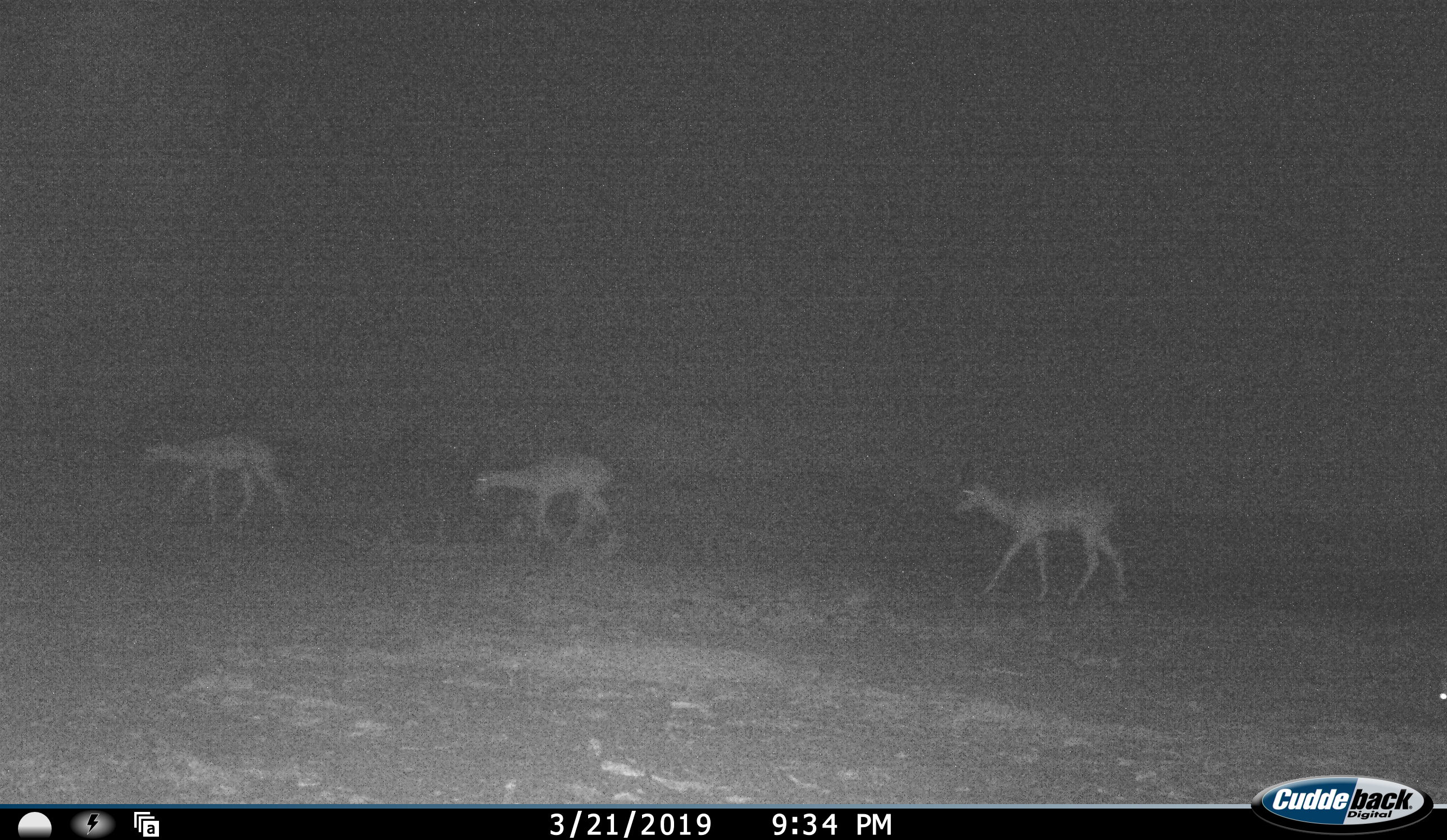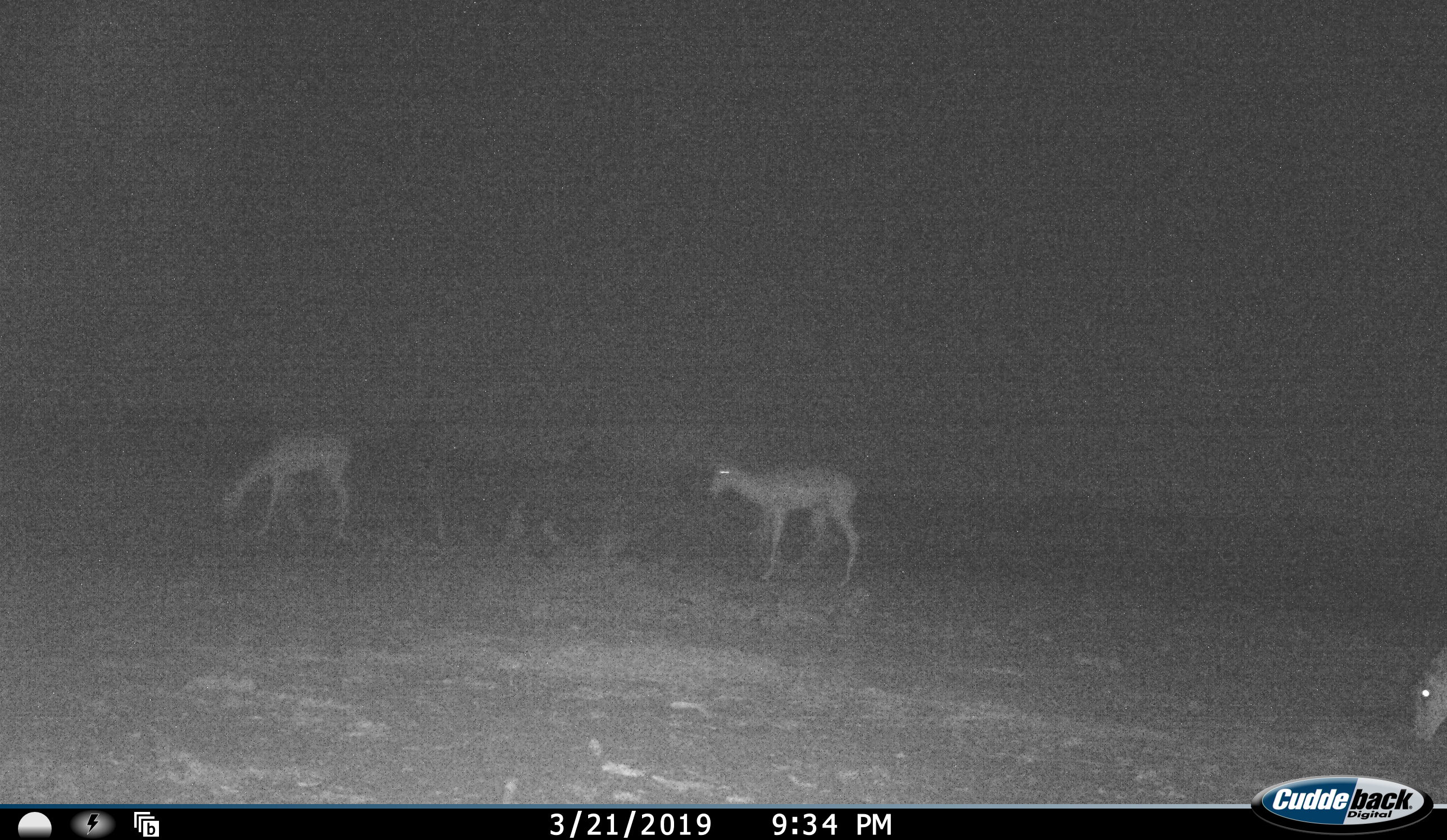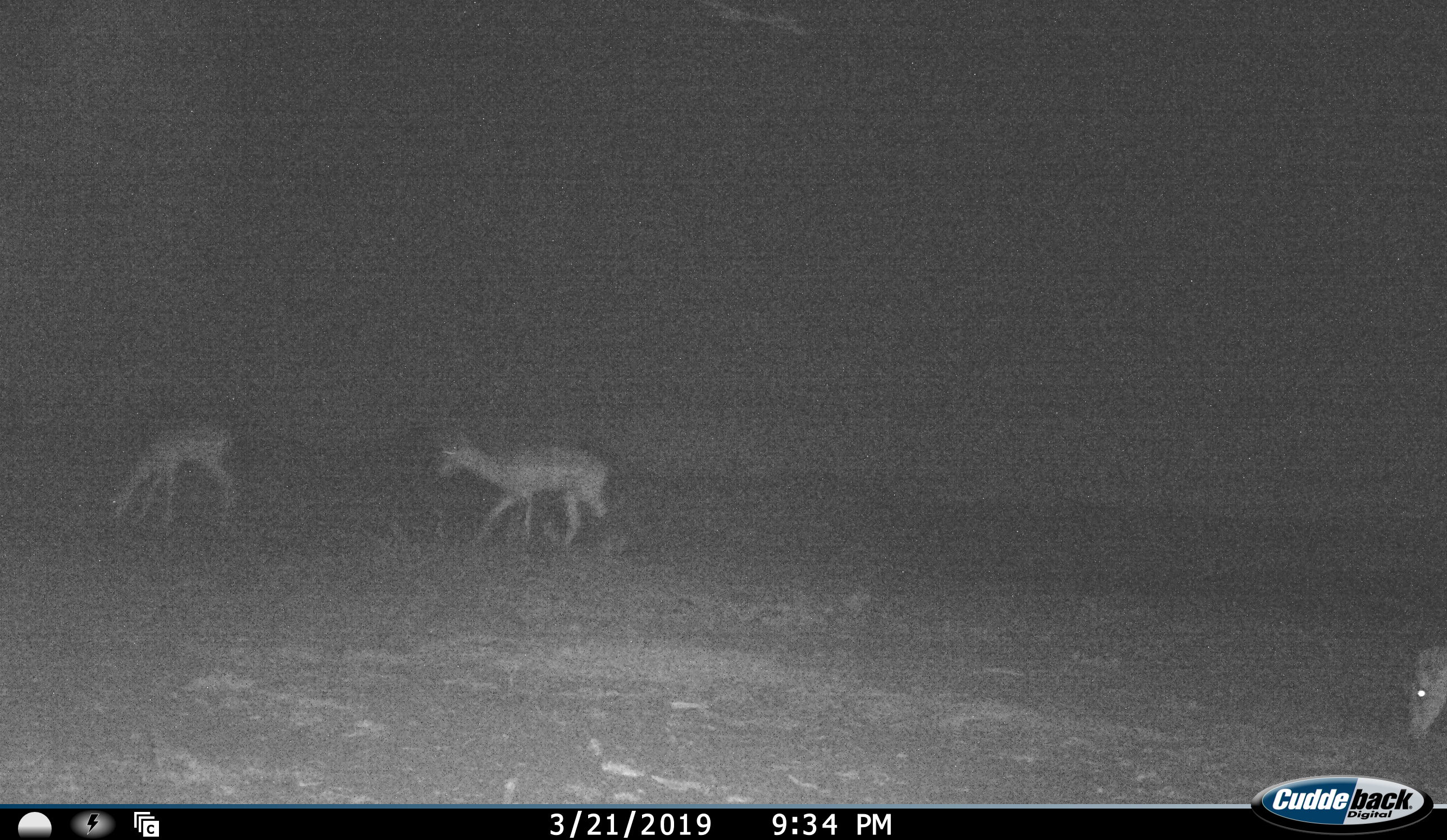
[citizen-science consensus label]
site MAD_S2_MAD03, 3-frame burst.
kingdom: Animalia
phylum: Chordata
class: Mammalia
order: Artiodactyla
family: Bovidae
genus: Aepyceros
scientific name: Aepyceros melampus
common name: impala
Impala (Aepyceros melampus), count 4. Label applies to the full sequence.